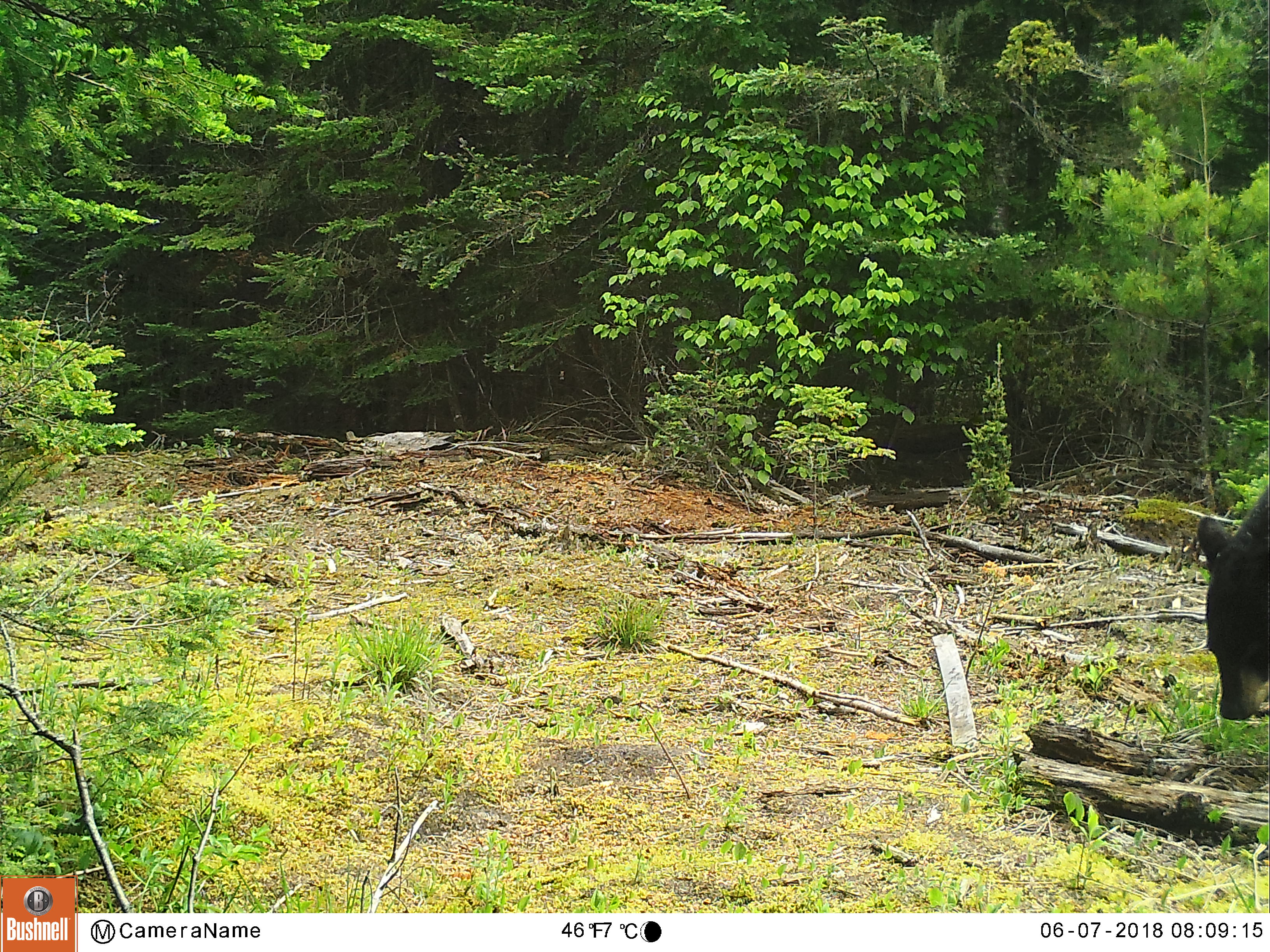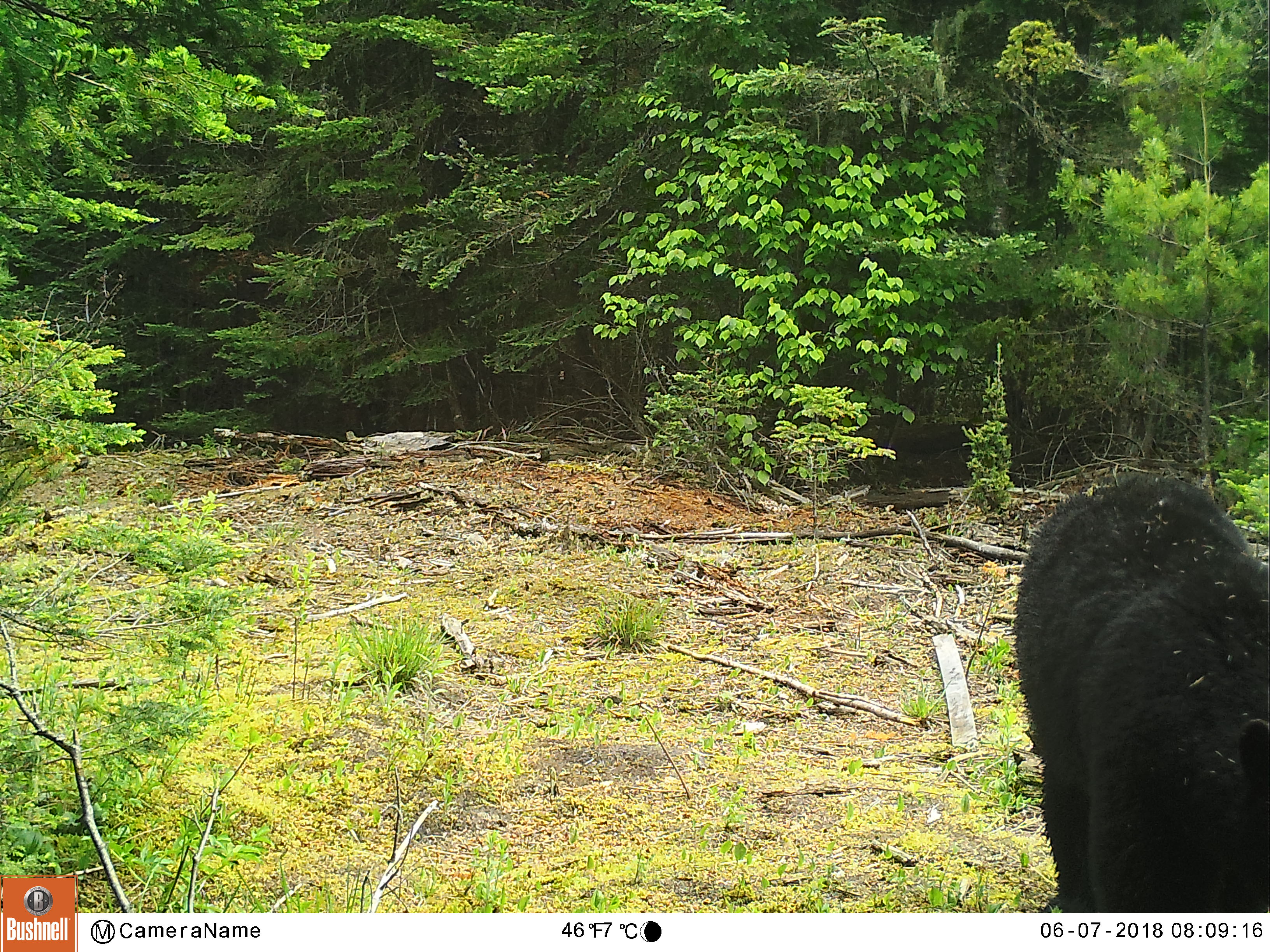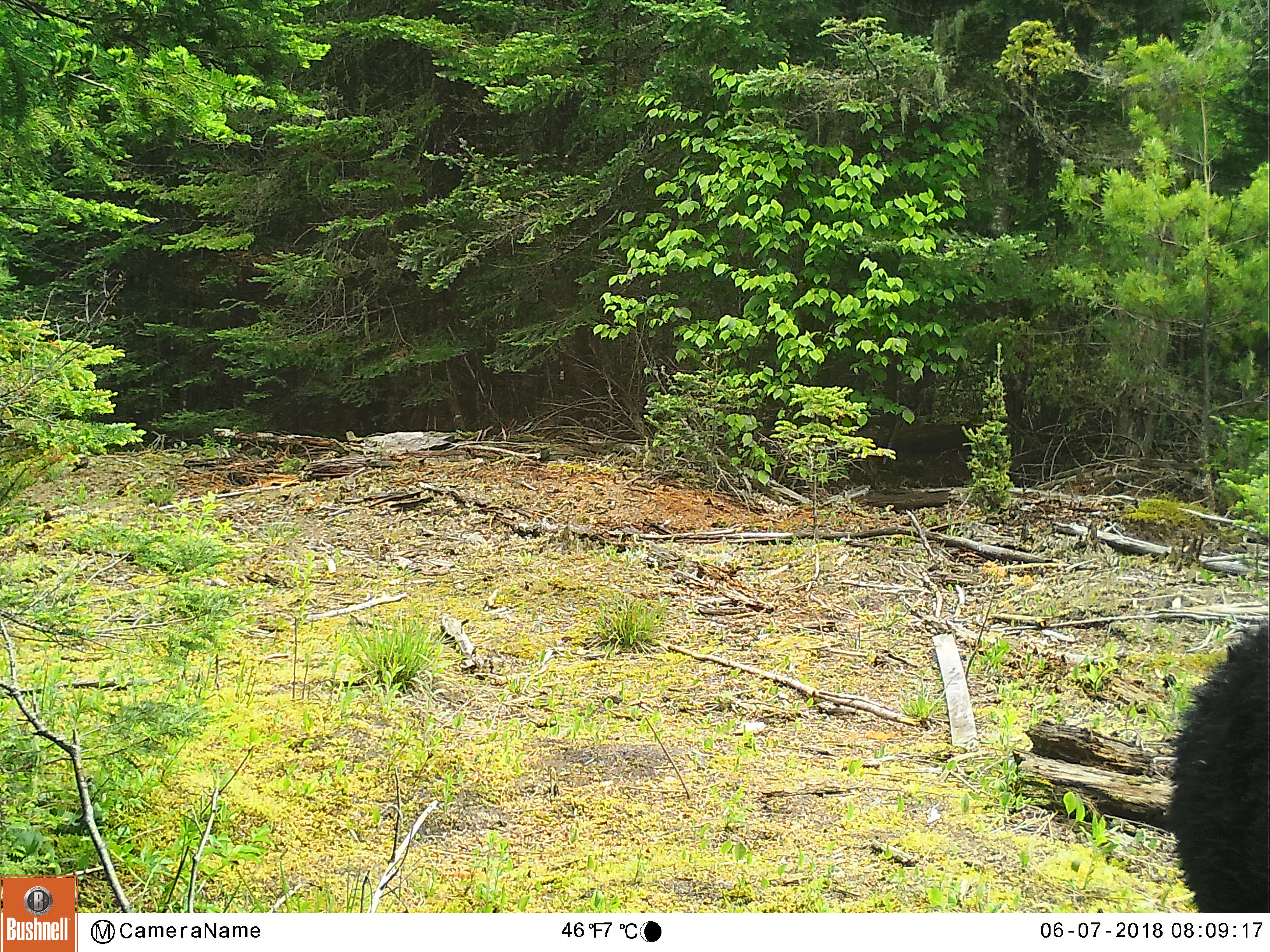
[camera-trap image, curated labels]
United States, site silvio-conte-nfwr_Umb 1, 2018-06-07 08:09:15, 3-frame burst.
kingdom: Animalia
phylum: Chordata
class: Mammalia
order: Carnivora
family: Ursidae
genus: Ursus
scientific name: Ursus americanus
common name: black bear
Black bear (Ursus americanus).